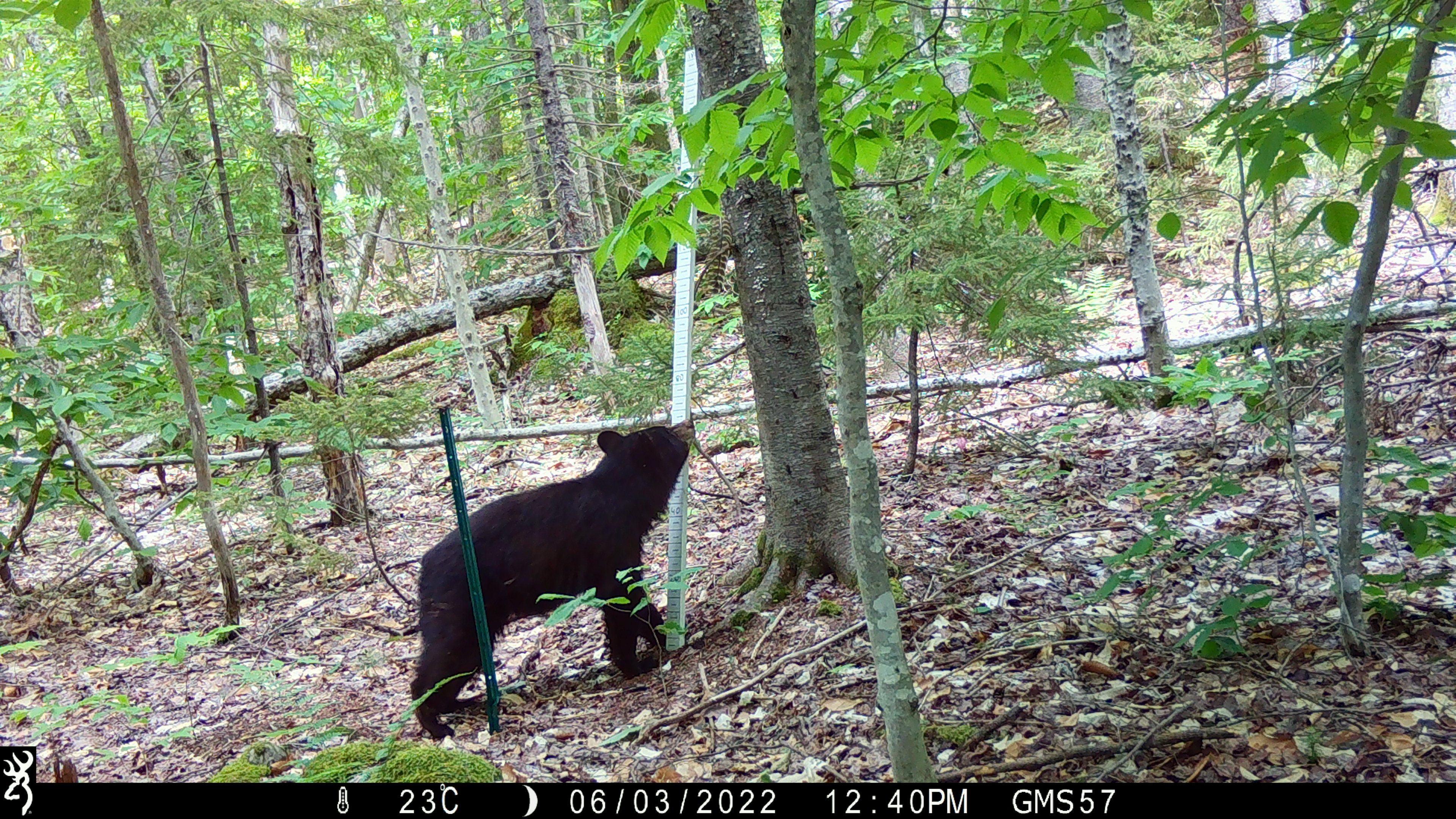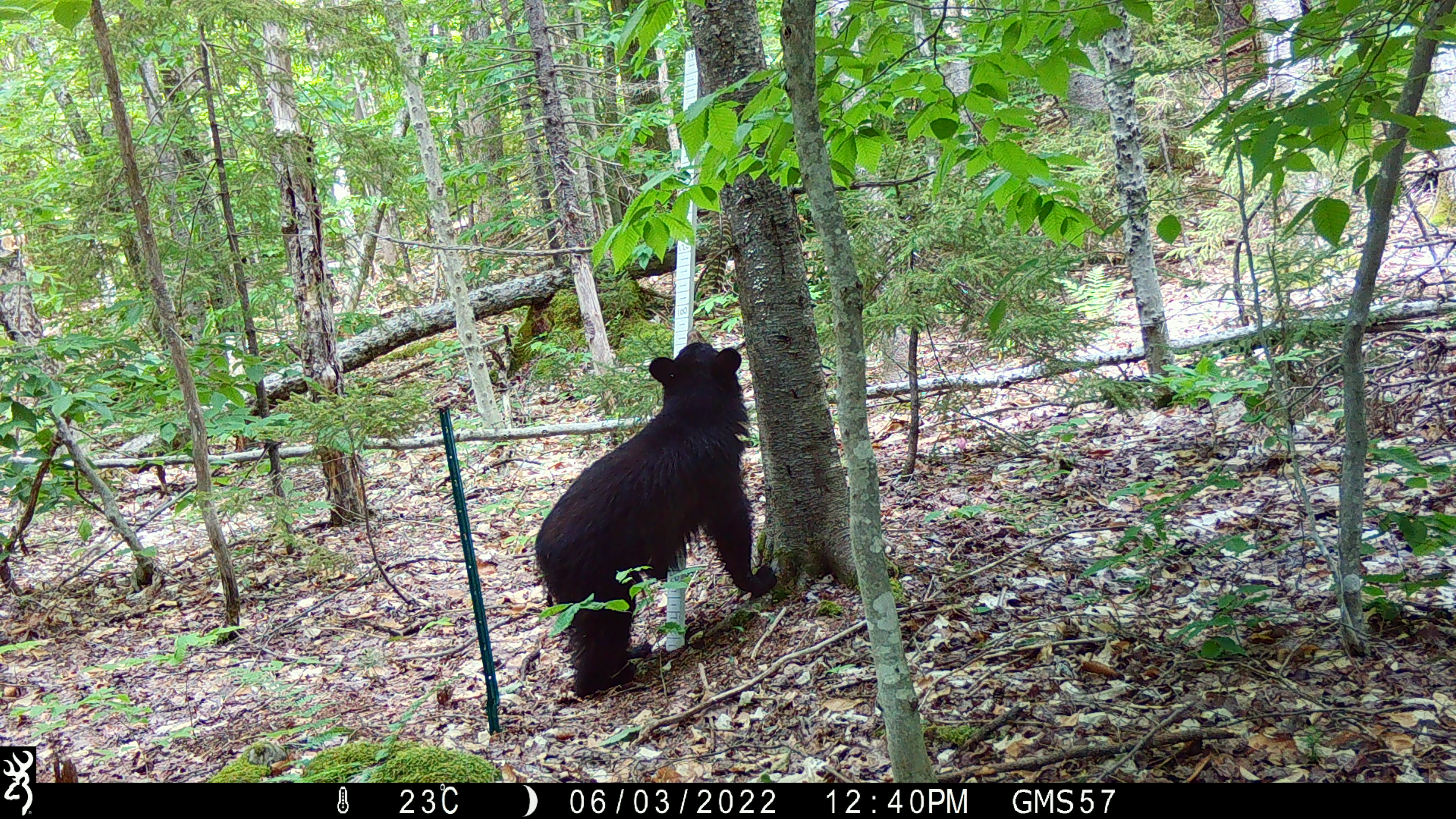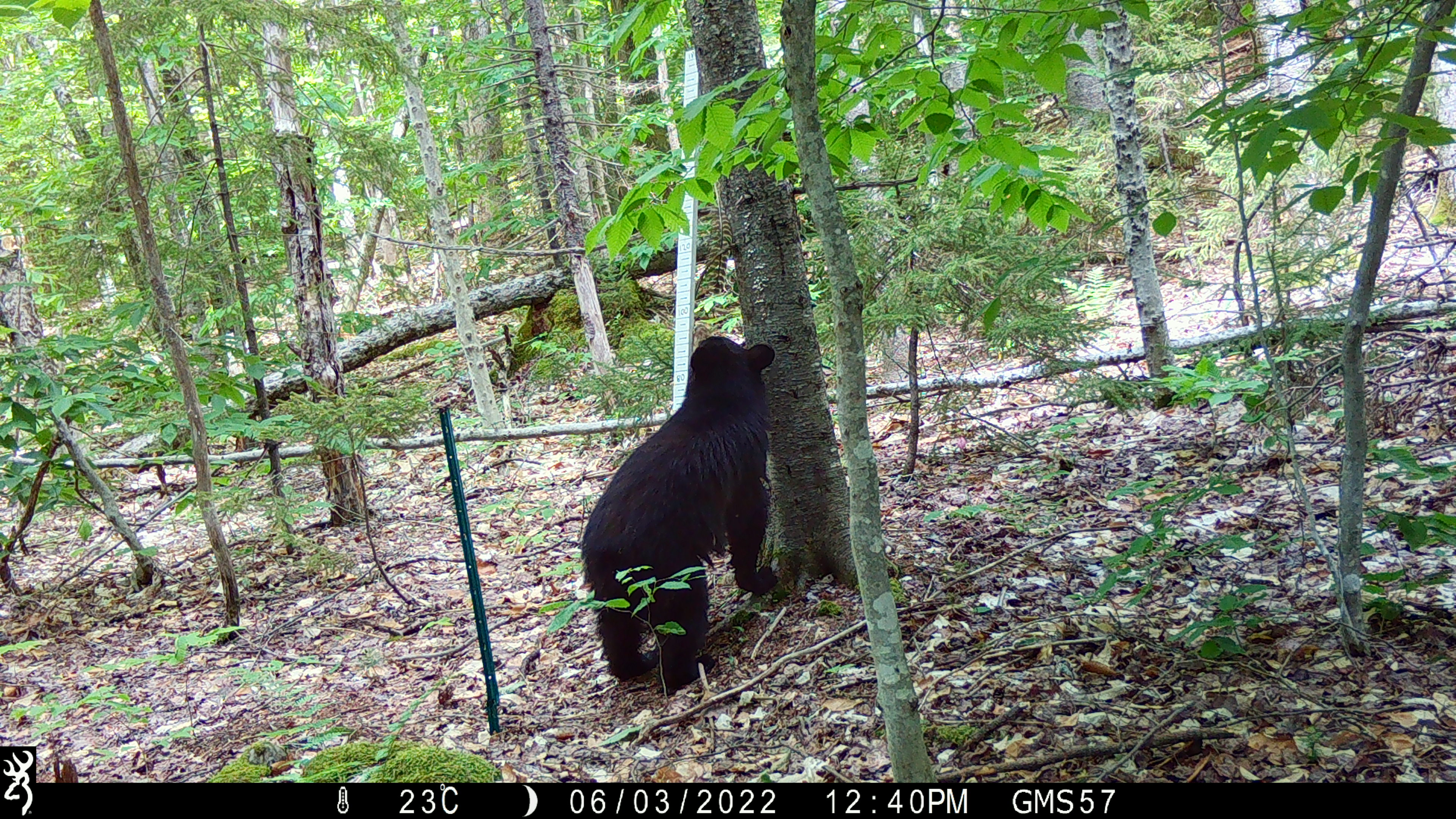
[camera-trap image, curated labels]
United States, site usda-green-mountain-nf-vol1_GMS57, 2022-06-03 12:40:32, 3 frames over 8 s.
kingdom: Animalia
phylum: Chordata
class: Mammalia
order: Carnivora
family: Ursidae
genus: Ursus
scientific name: Ursus americanus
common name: black bear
Black bear (Ursus americanus).